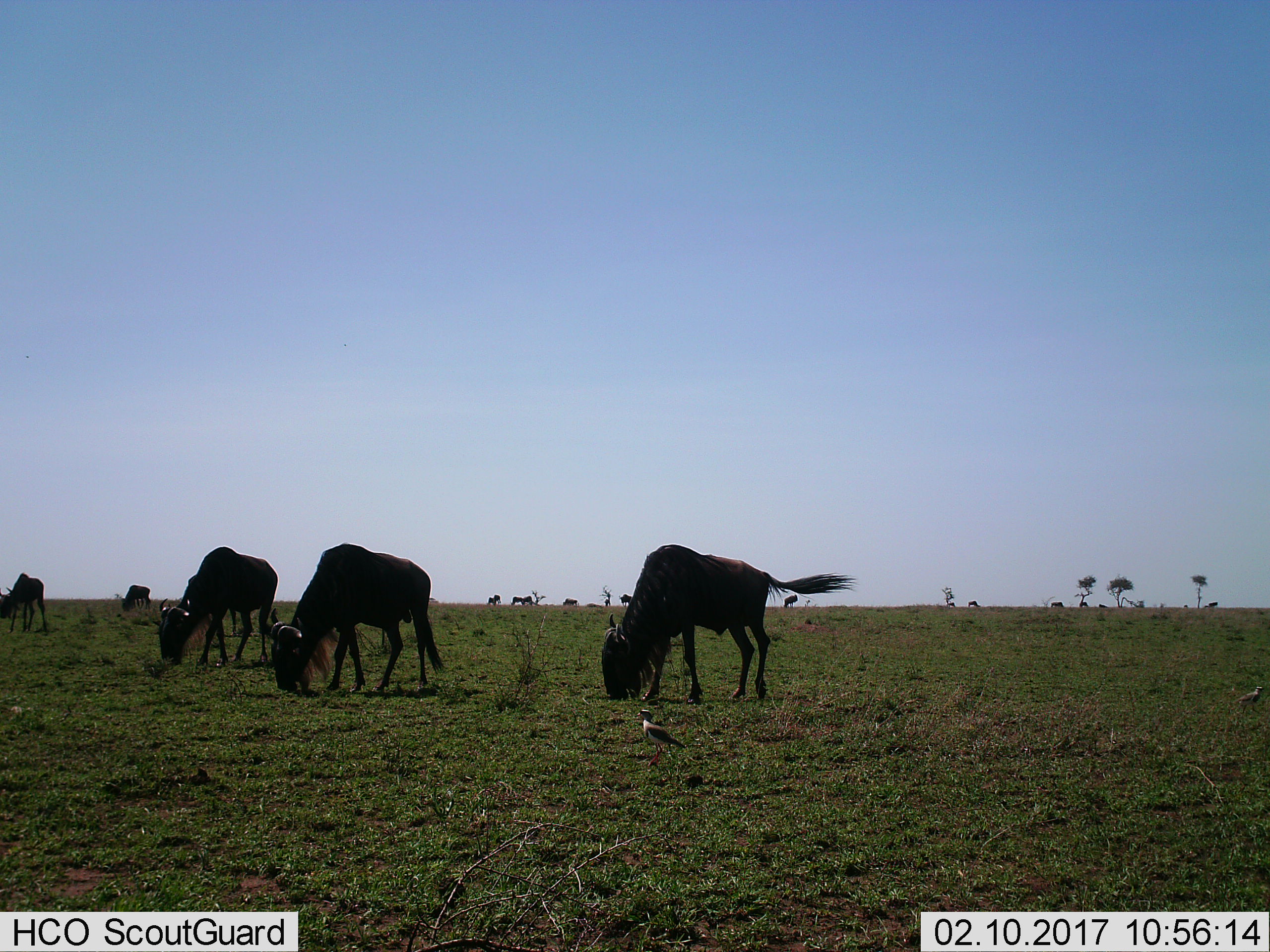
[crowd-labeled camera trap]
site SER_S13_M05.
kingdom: Animalia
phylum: Chordata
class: Mammalia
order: Artiodactyla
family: Bovidae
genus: Connochaetes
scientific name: Connochaetes taurinus taurinus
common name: blue wildebeest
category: wildebeestblue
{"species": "wildebeestblue (blue wildebeest) (Connochaetes taurinus taurinus)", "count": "11-50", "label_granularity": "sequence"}